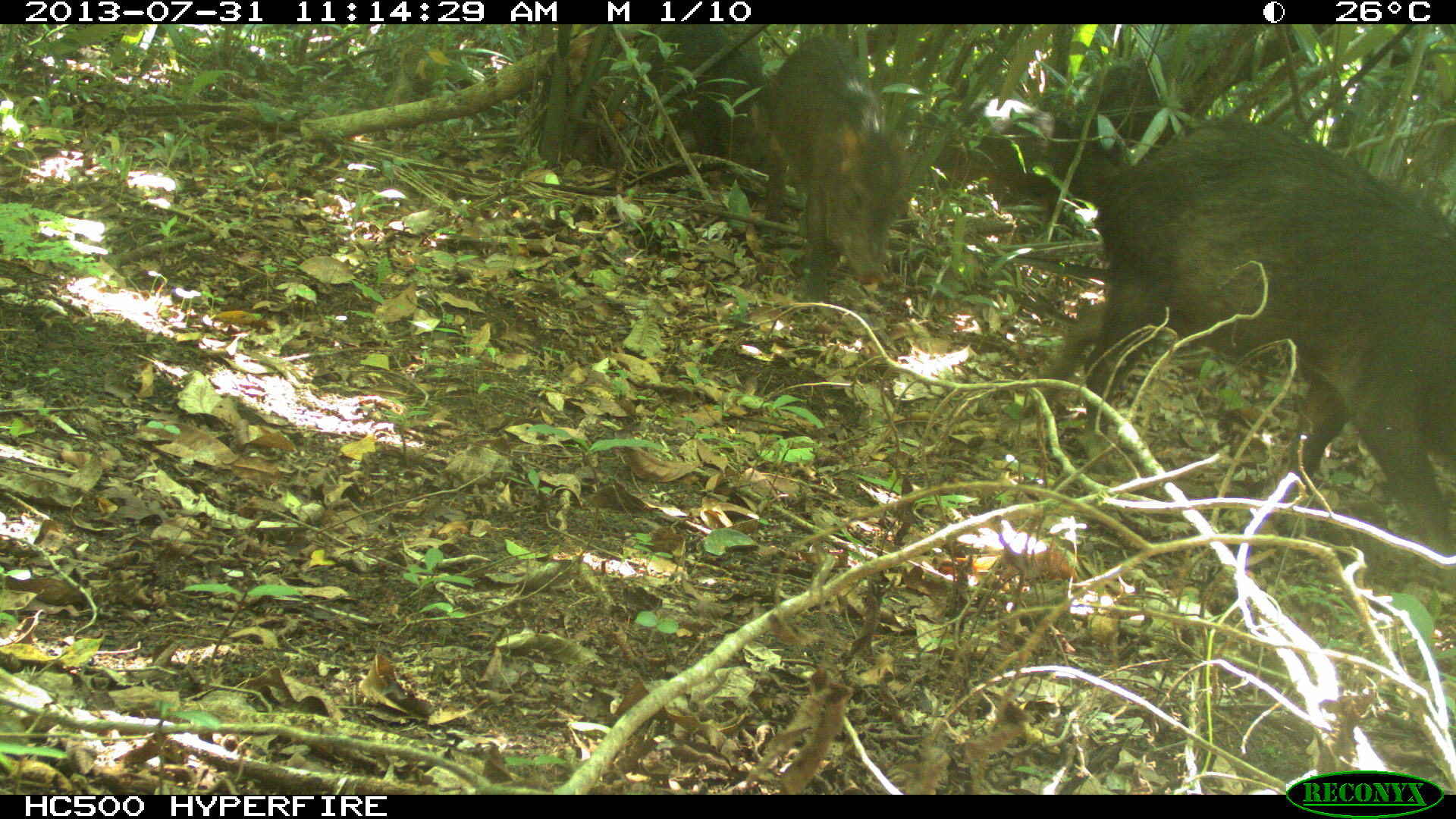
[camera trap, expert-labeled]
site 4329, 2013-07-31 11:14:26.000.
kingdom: Animalia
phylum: Chordata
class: Mammalia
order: Artiodactyla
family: Tayassuidae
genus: Tayassu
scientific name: Tayassu pecari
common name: white-lipped peccary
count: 3